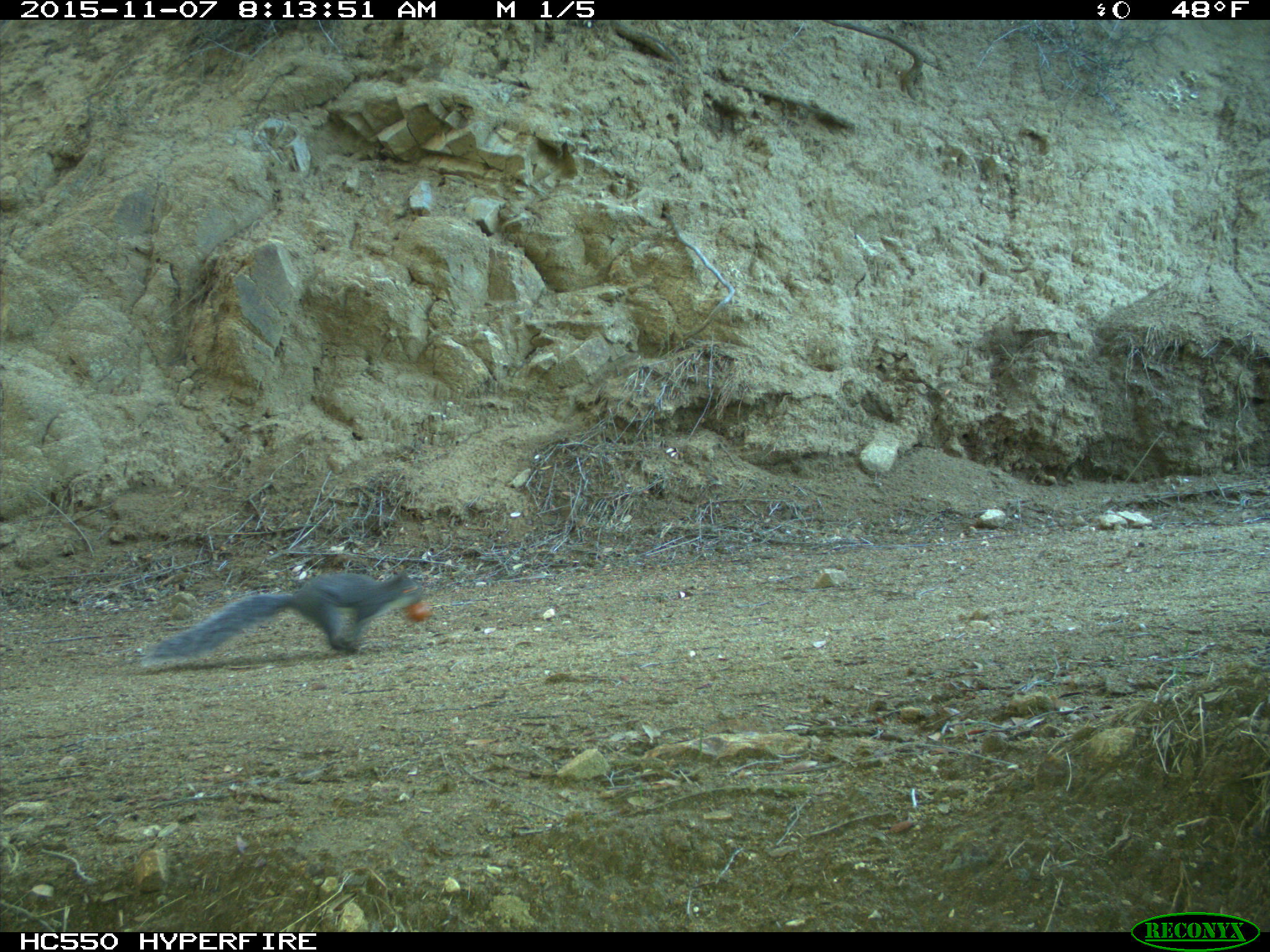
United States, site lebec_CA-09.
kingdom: Animalia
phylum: Chordata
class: Mammalia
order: Rodentia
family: Sciuridae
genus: Sciurus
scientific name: Sciurus carolinensis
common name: eastern gray squirrel